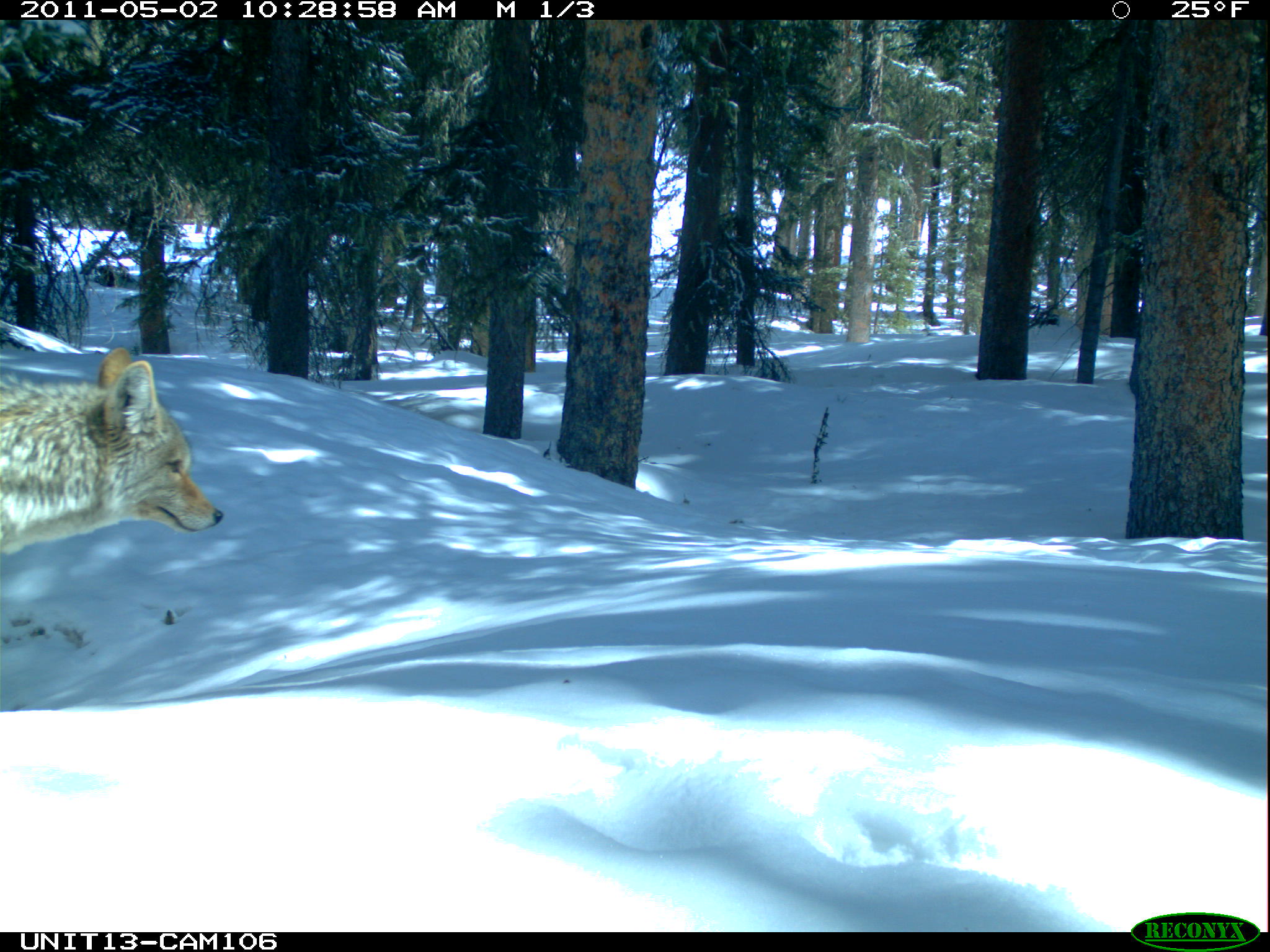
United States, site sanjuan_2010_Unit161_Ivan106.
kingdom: Animalia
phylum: Chordata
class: Mammalia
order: Carnivora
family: Canidae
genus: Canis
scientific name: Canis latrans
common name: coyote